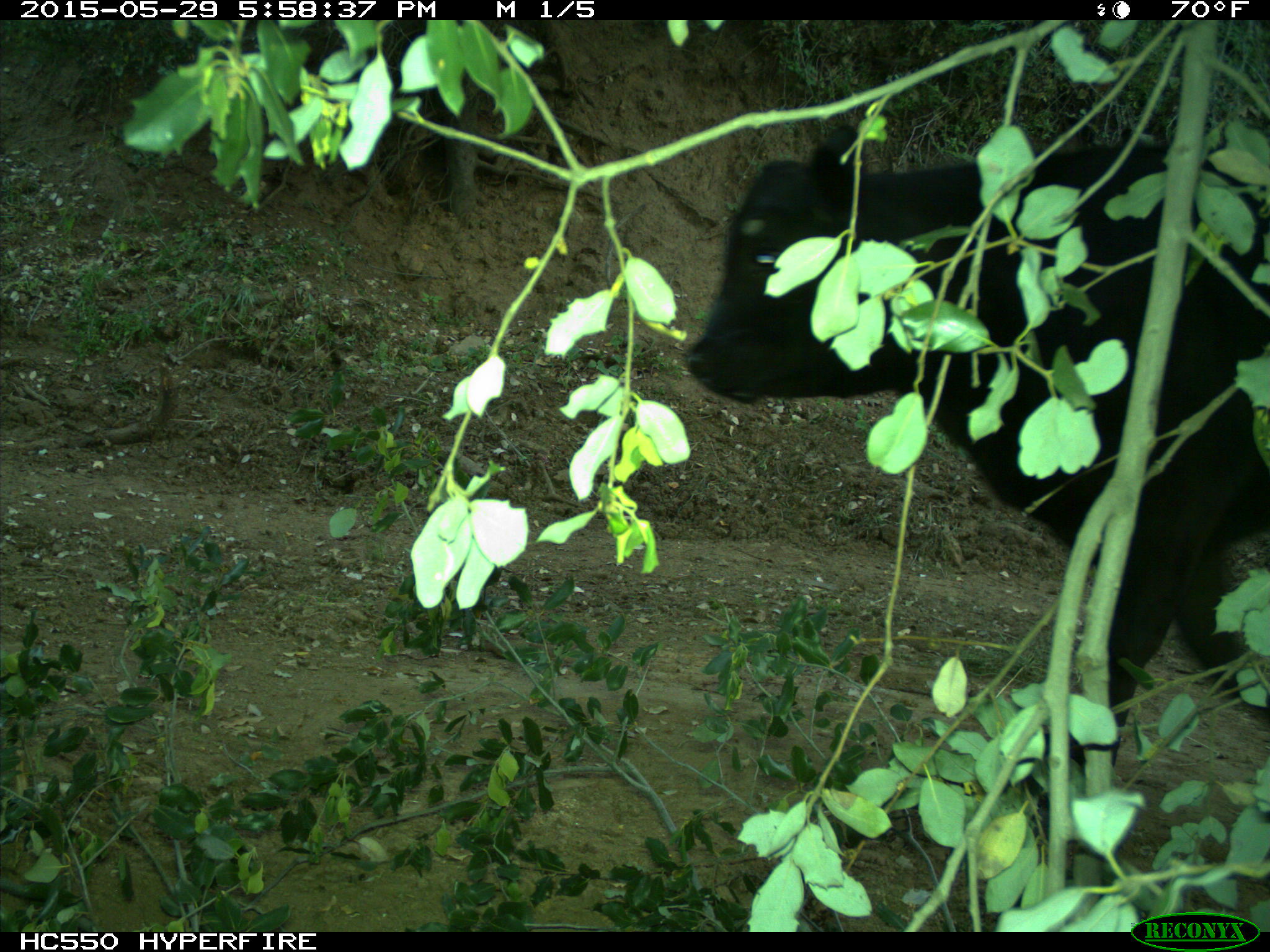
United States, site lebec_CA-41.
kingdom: Animalia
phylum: Chordata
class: Mammalia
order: Artiodactyla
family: Bovidae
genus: Bos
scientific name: Bos taurus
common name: domestic cow